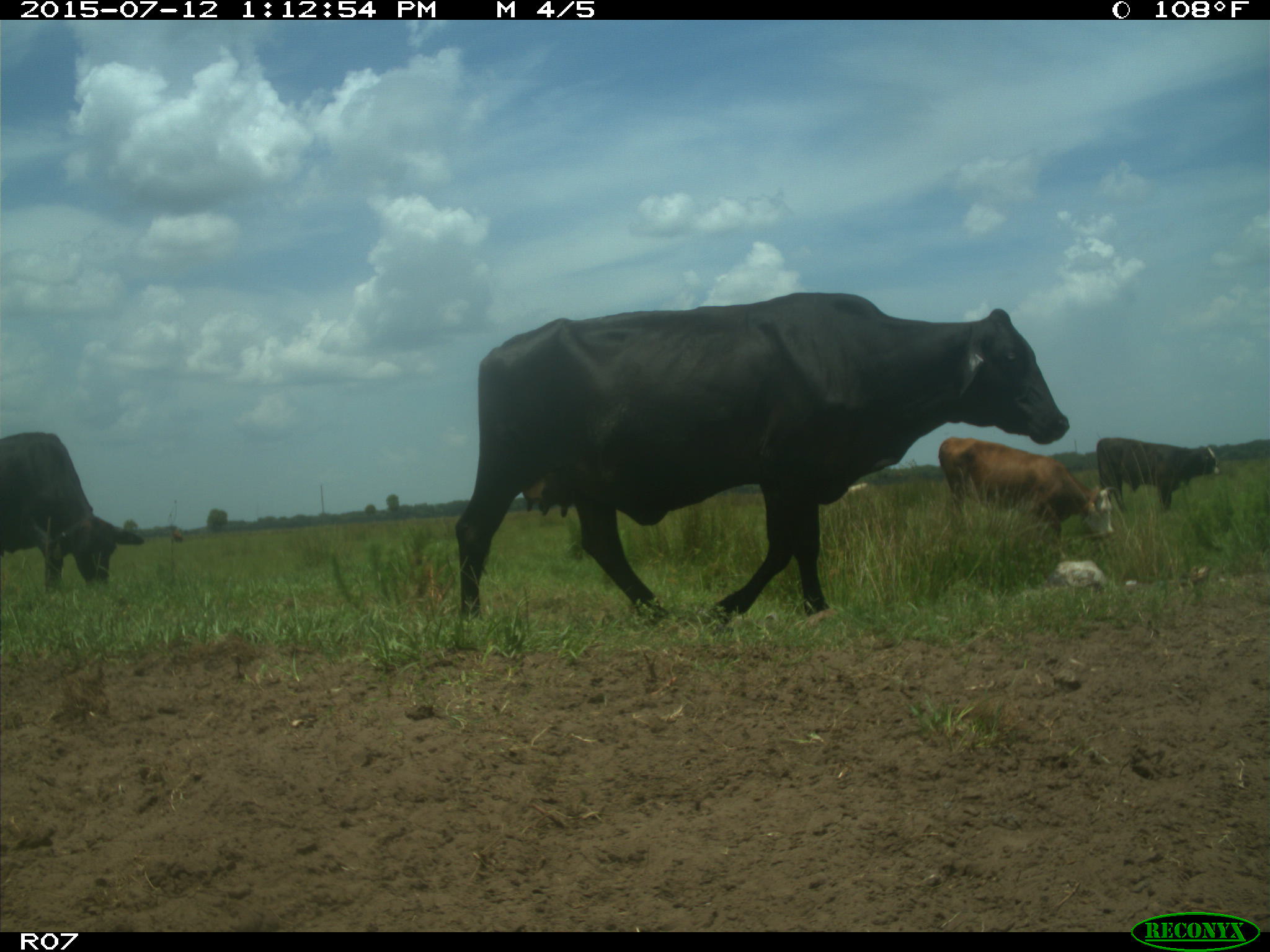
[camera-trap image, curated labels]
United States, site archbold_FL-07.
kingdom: Animalia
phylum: Chordata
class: Mammalia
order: Artiodactyla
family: Bovidae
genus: Bos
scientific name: Bos taurus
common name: domestic cow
Bos taurus (domestic cow).